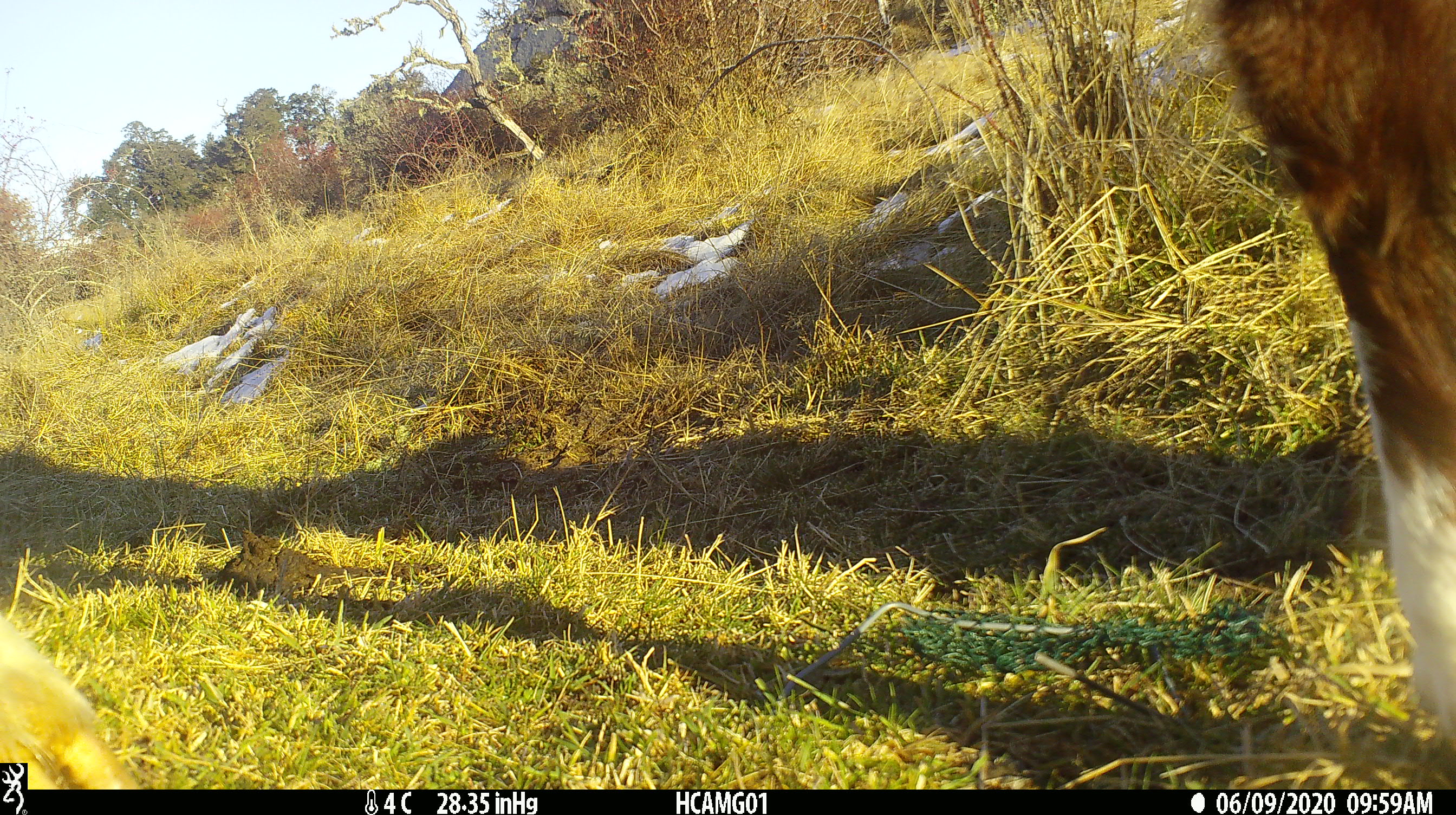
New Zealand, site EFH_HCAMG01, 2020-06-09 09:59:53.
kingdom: Animalia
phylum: Chordata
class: Mammalia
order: Artiodactyla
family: Bovidae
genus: Bos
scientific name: Bos taurus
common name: domestic cow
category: cow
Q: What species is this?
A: Cow (domestic cow) (Bos taurus).